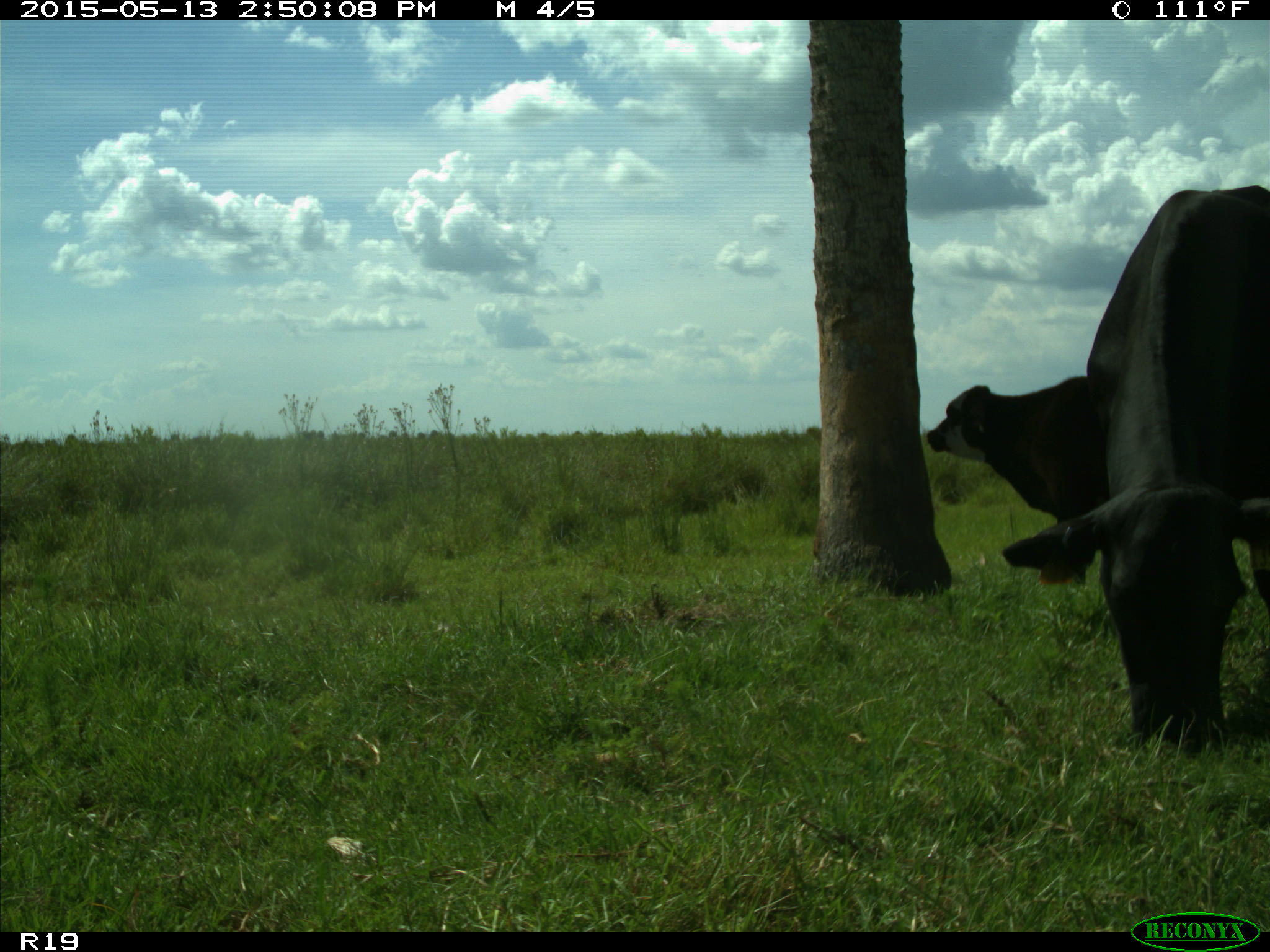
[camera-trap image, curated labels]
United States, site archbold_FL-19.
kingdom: Animalia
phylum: Chordata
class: Mammalia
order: Artiodactyla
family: Bovidae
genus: Bos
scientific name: Bos taurus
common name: domestic cow